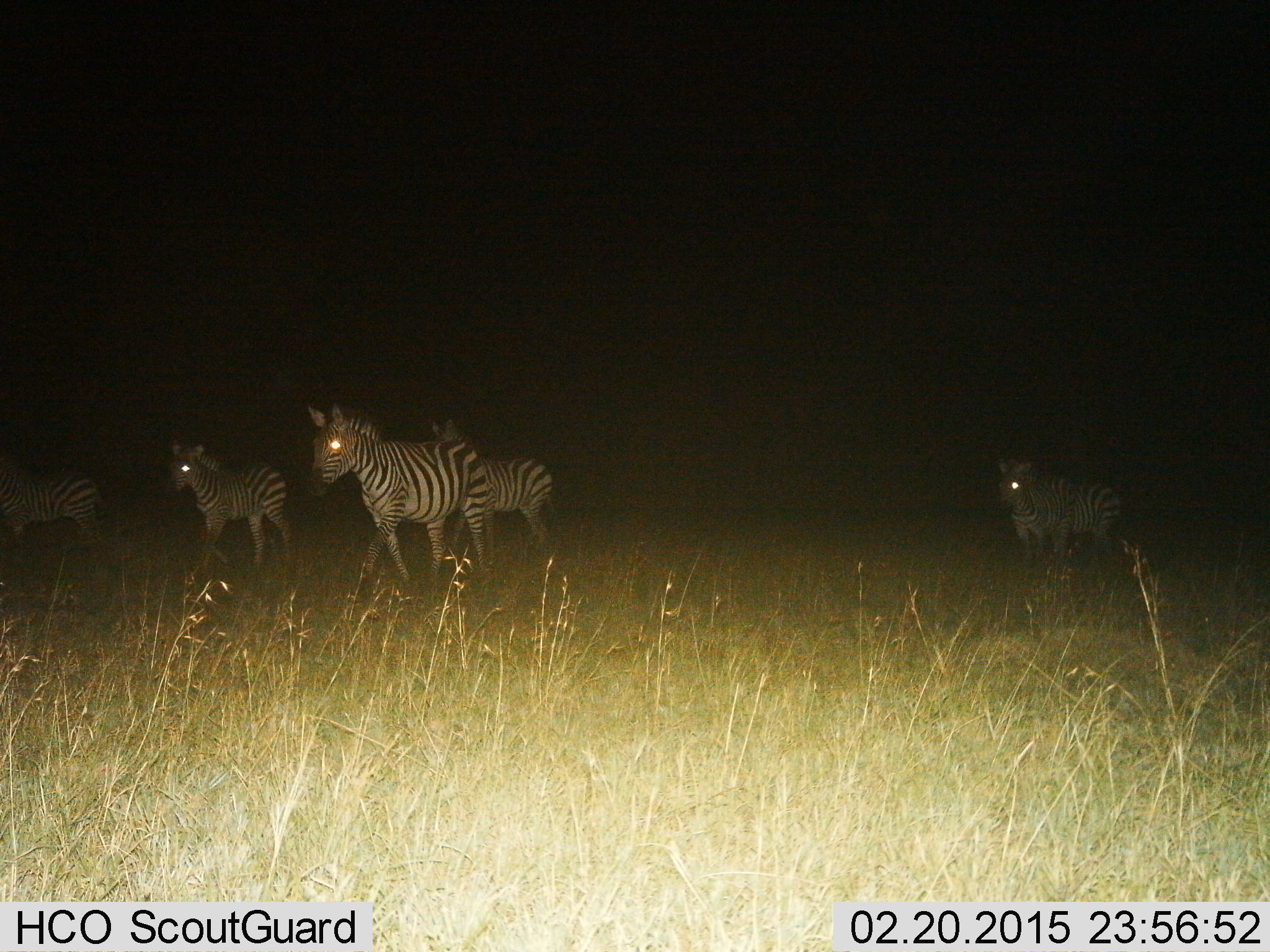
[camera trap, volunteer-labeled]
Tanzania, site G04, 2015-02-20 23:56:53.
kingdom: Animalia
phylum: Chordata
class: Mammalia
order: Perissodactyla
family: Equidae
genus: Equus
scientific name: Equus quagga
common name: plains zebra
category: zebra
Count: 5.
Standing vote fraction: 20%.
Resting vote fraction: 0%.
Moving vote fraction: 90%.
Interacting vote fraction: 0%.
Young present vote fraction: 20%.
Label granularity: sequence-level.